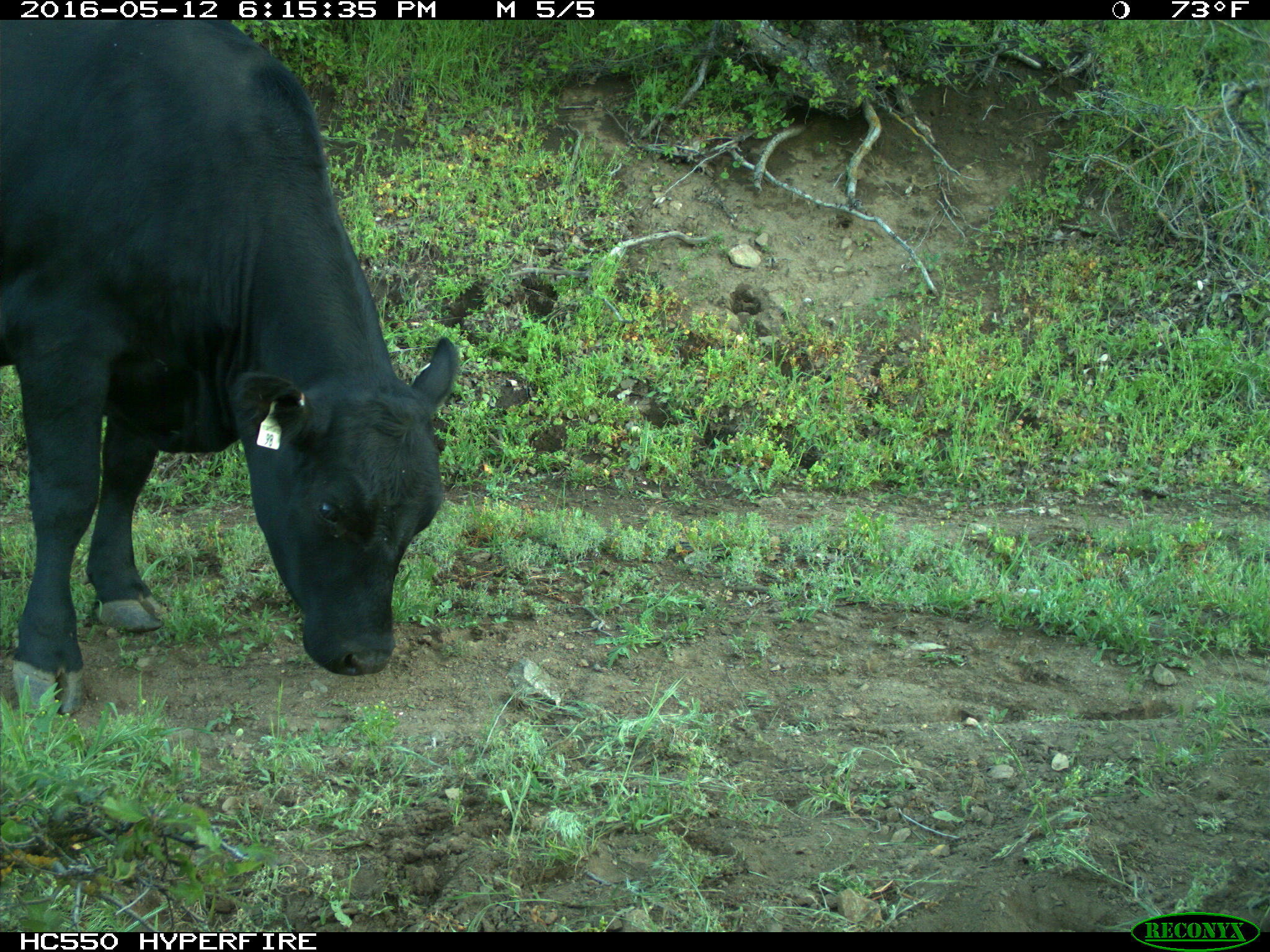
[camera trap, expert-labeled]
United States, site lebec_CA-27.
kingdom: Animalia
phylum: Chordata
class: Mammalia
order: Artiodactyla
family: Bovidae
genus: Bos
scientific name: Bos taurus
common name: domestic cow